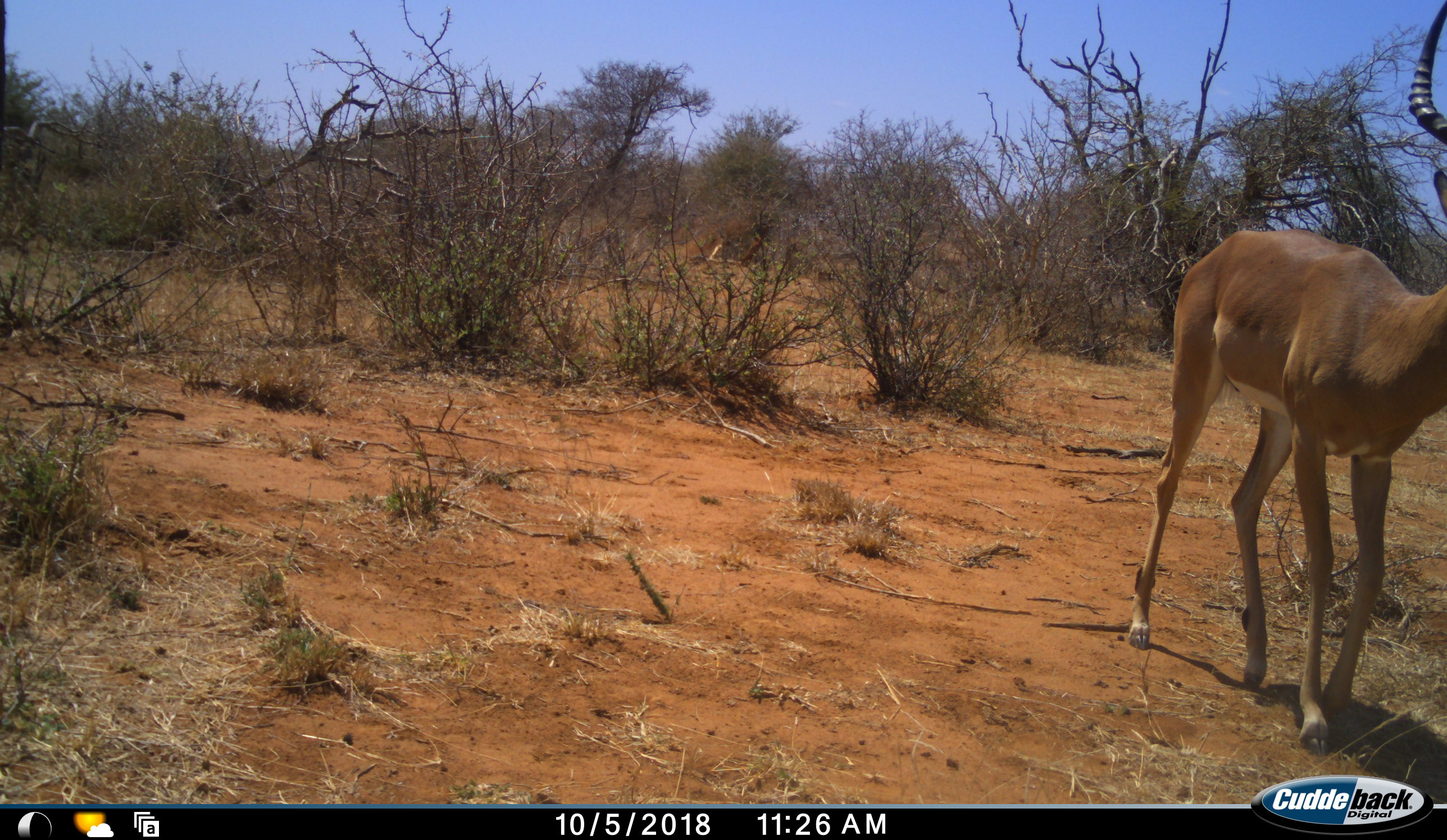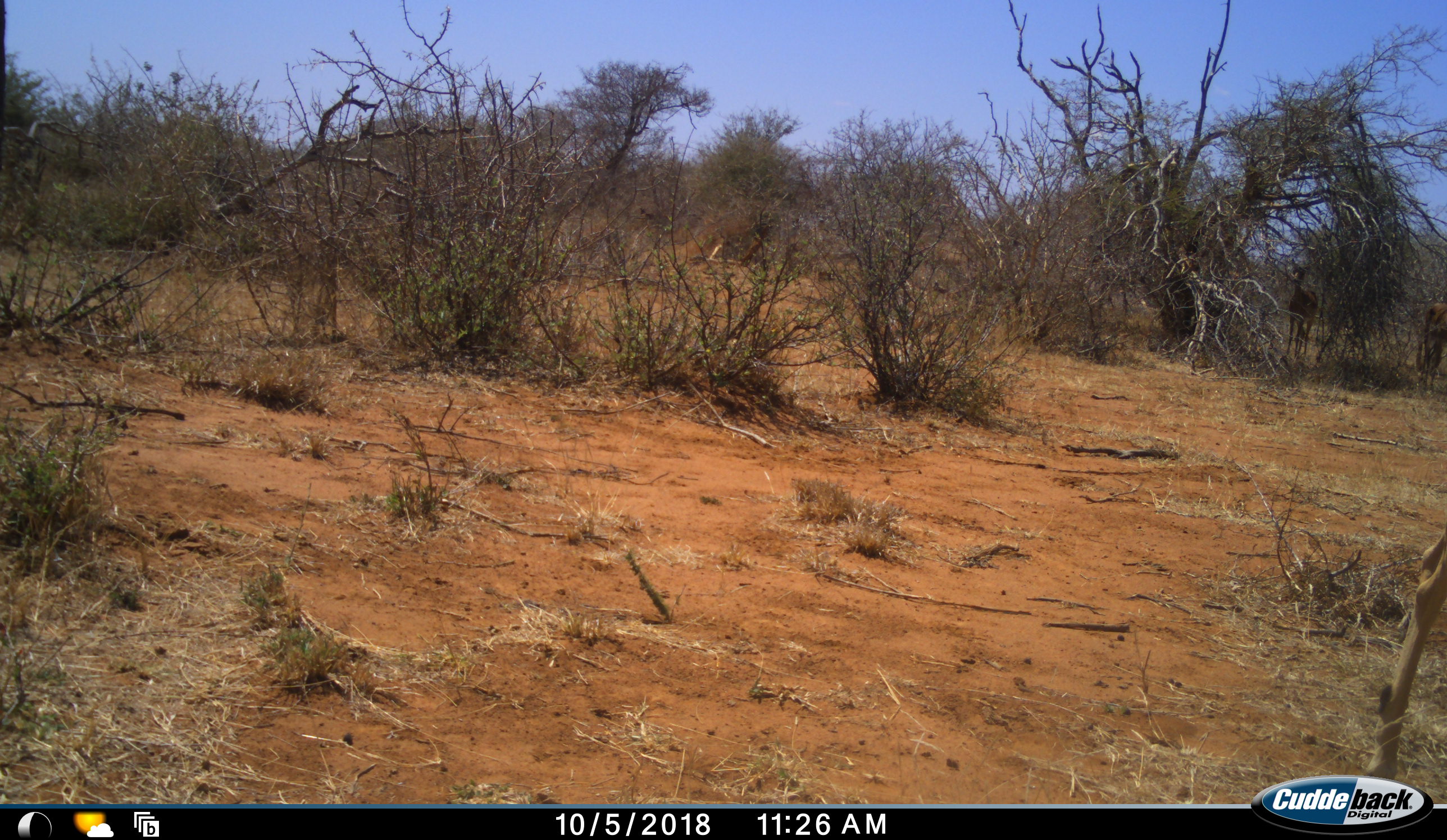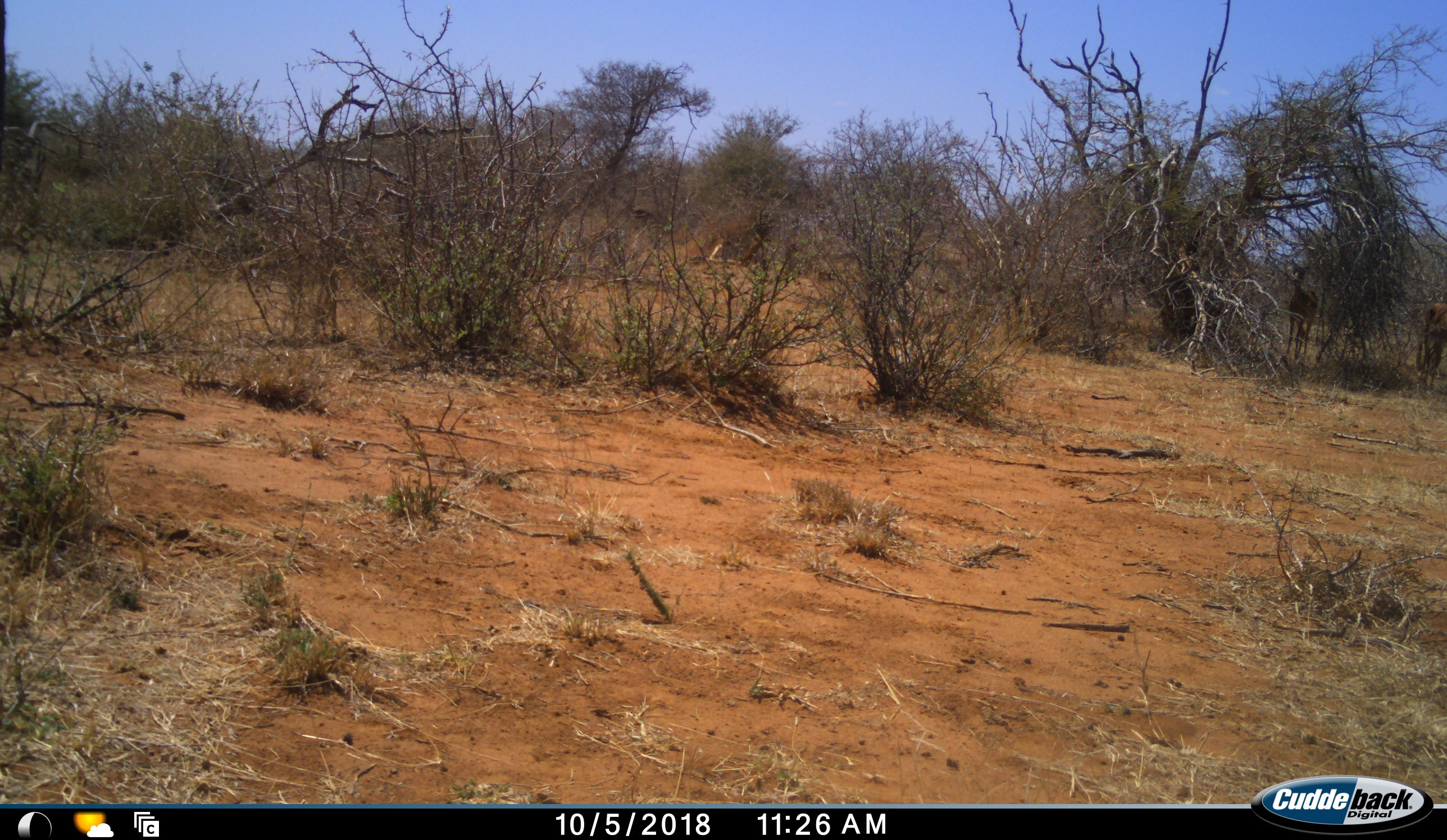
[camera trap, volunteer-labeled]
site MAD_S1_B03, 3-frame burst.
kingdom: Animalia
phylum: Chordata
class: Mammalia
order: Artiodactyla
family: Bovidae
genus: Aepyceros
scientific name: Aepyceros melampus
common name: impala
Impala (Aepyceros melampus), count 1. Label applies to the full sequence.